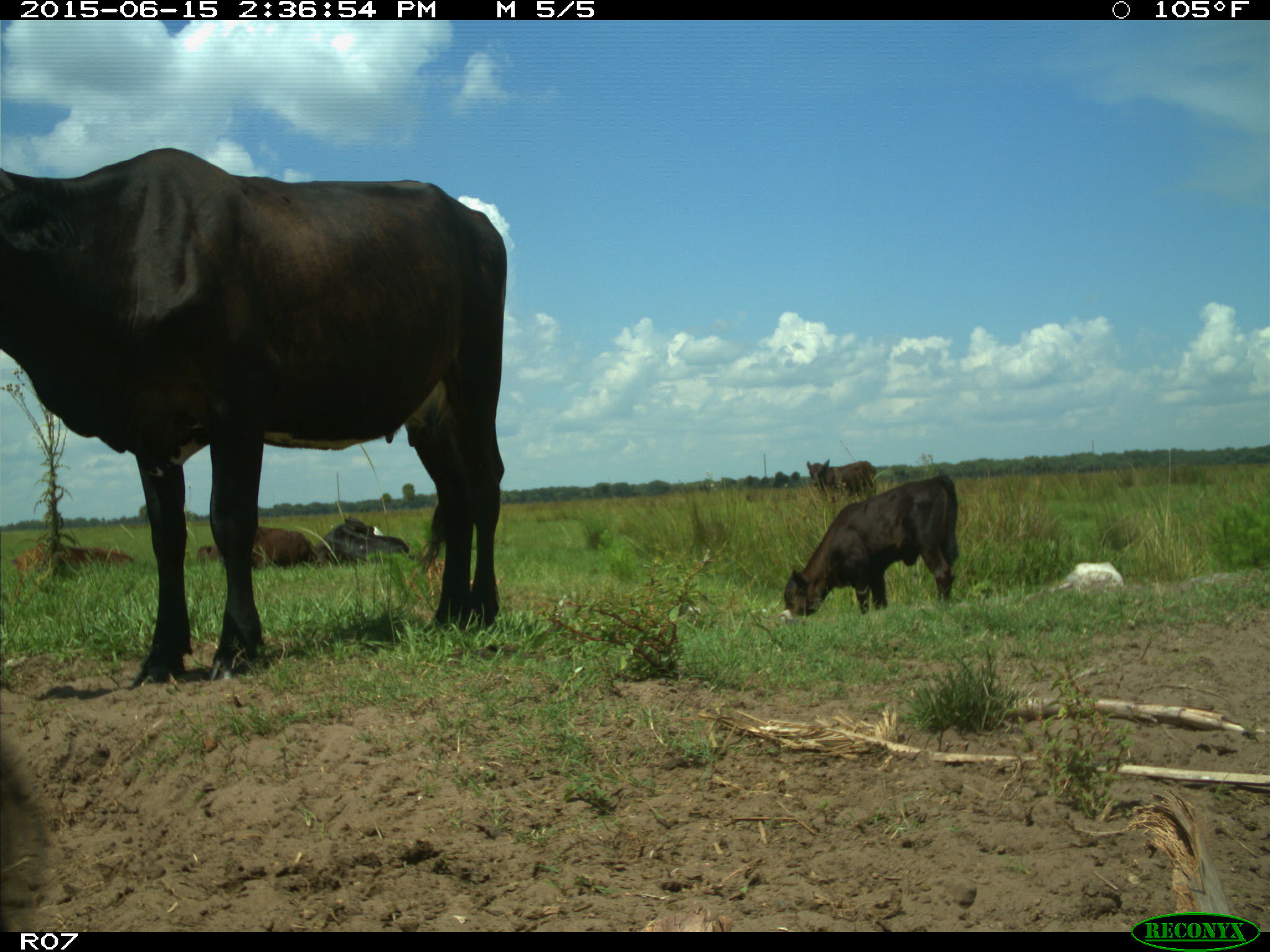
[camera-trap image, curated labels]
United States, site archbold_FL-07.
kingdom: Animalia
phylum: Chordata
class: Mammalia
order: Artiodactyla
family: Bovidae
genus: Bos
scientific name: Bos taurus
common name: domestic cow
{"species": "Bos taurus (domestic cow)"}